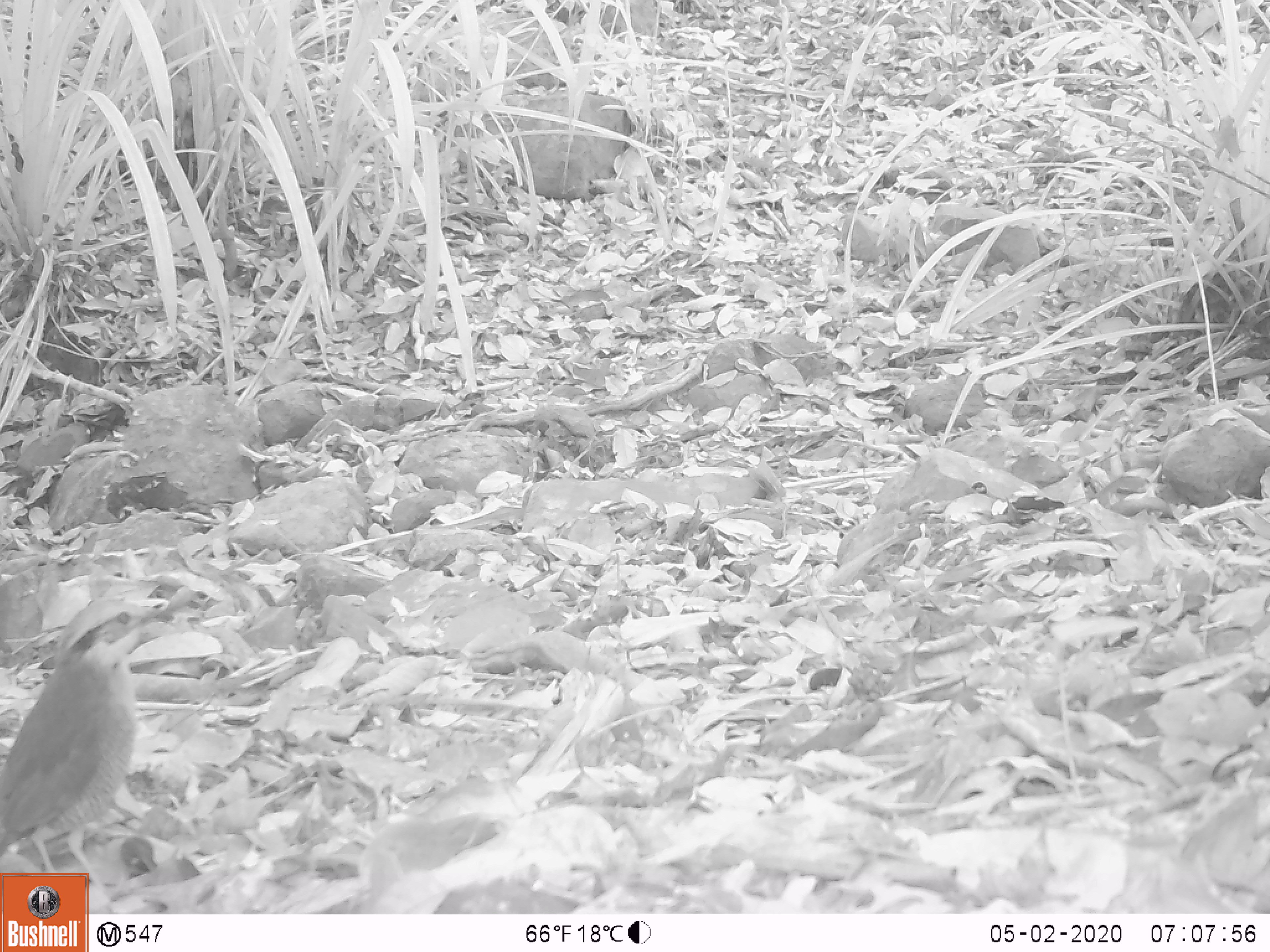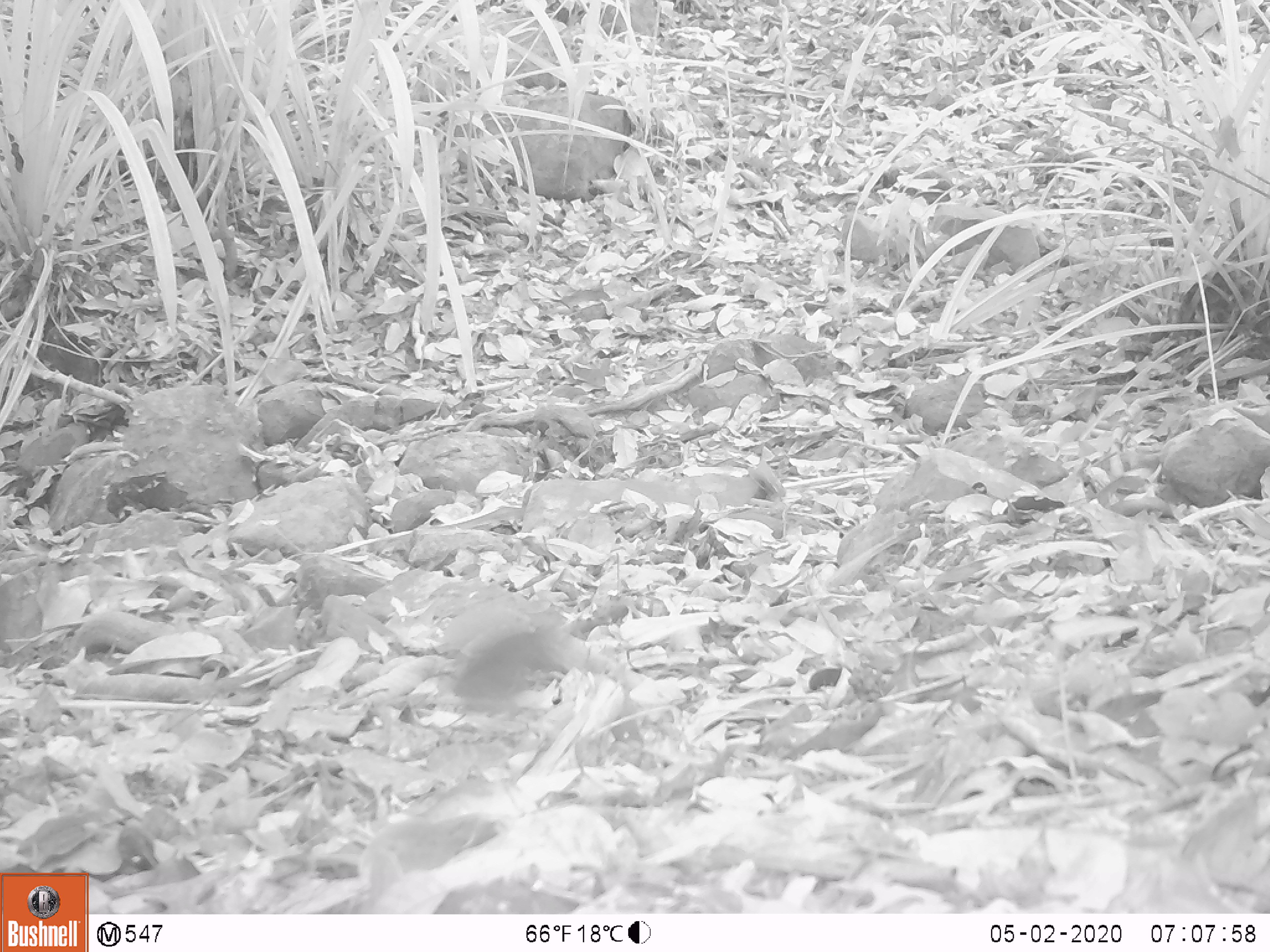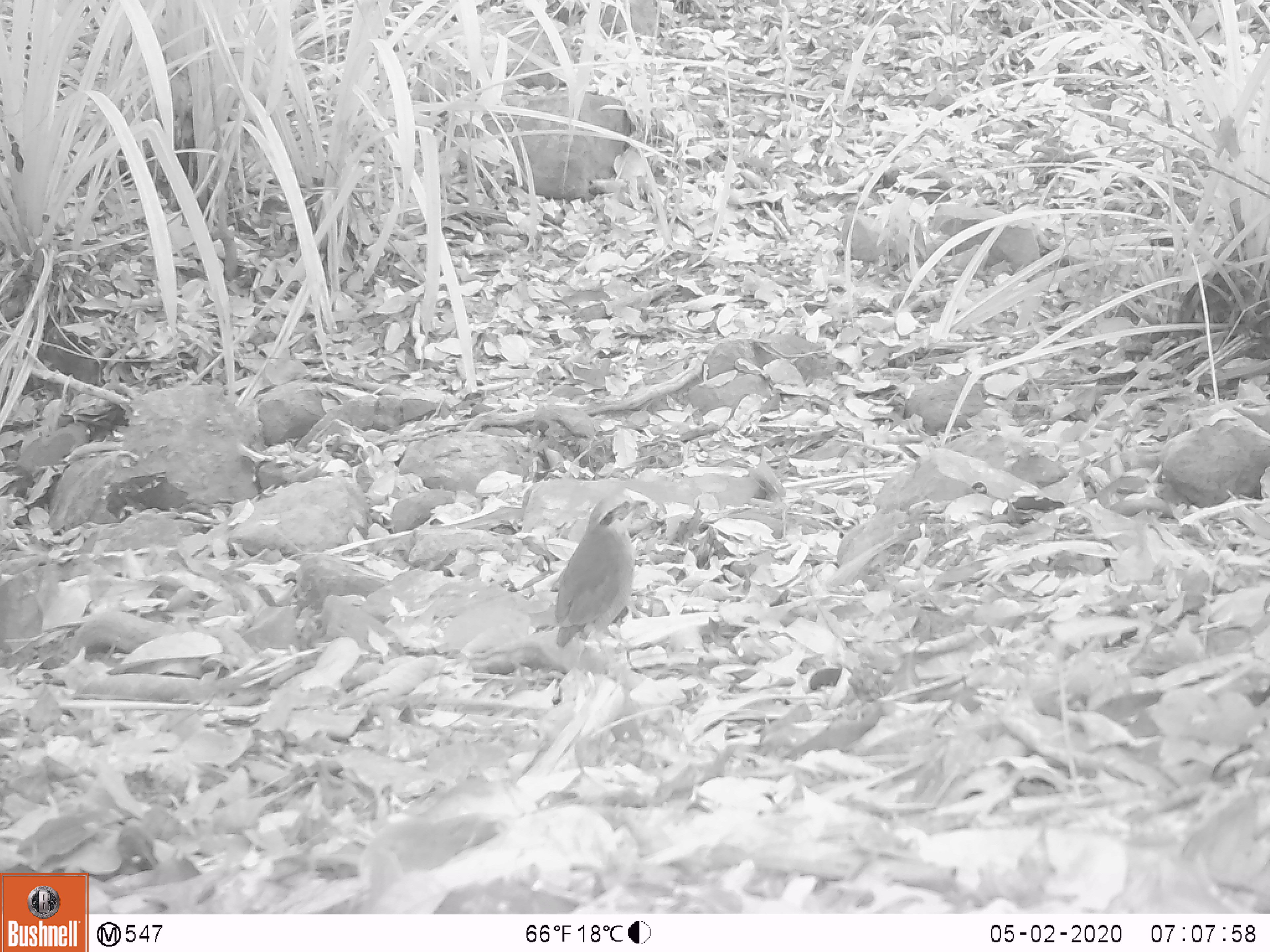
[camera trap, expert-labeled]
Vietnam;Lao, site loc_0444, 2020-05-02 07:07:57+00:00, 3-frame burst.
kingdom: Animalia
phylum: Chordata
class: Aves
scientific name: Aves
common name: bird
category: unidentified bird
Unidentified bird (bird) (Aves). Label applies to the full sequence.